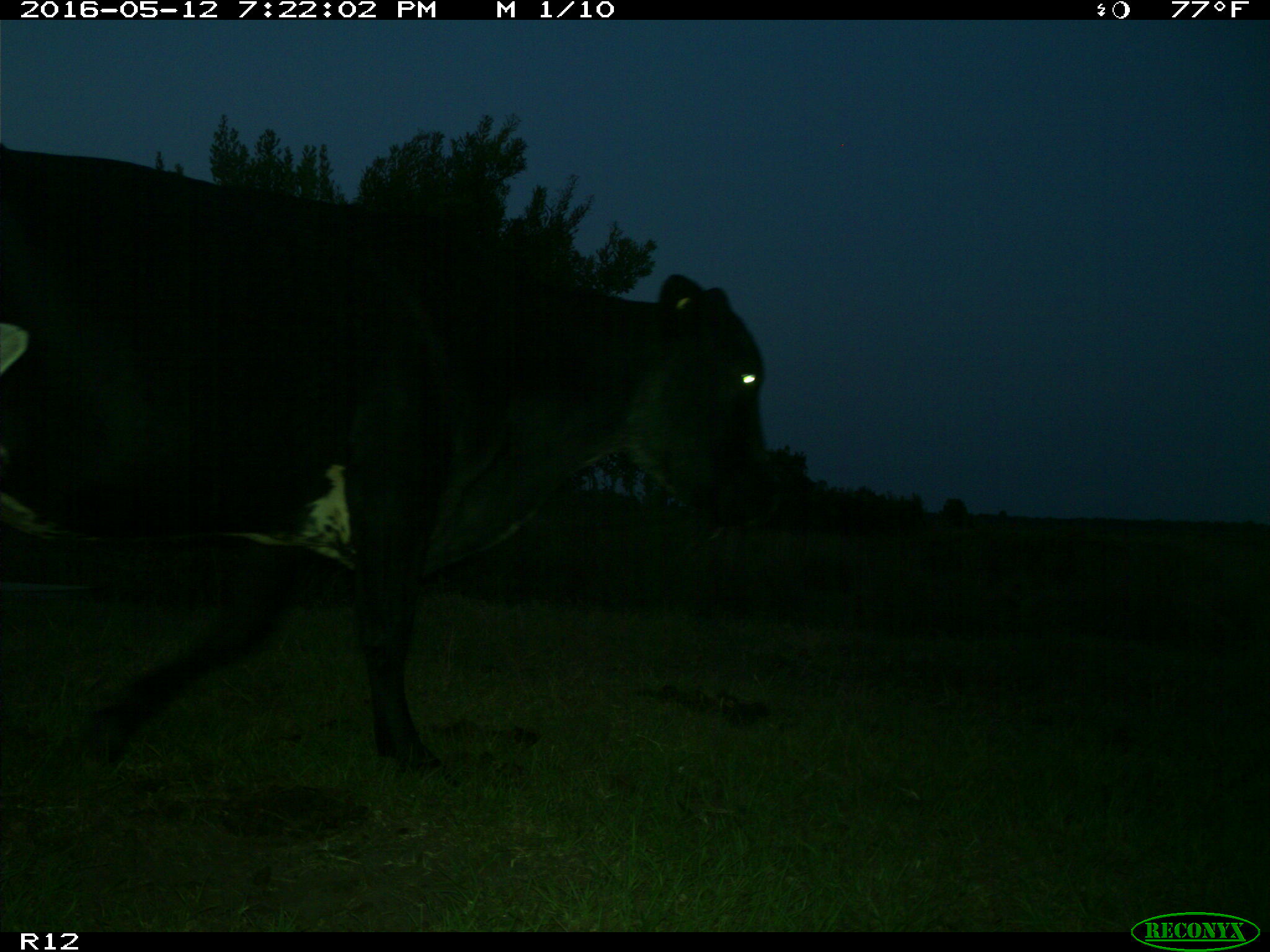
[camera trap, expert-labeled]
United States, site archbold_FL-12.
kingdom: Animalia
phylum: Chordata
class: Mammalia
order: Artiodactyla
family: Bovidae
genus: Bos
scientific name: Bos taurus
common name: domestic cow